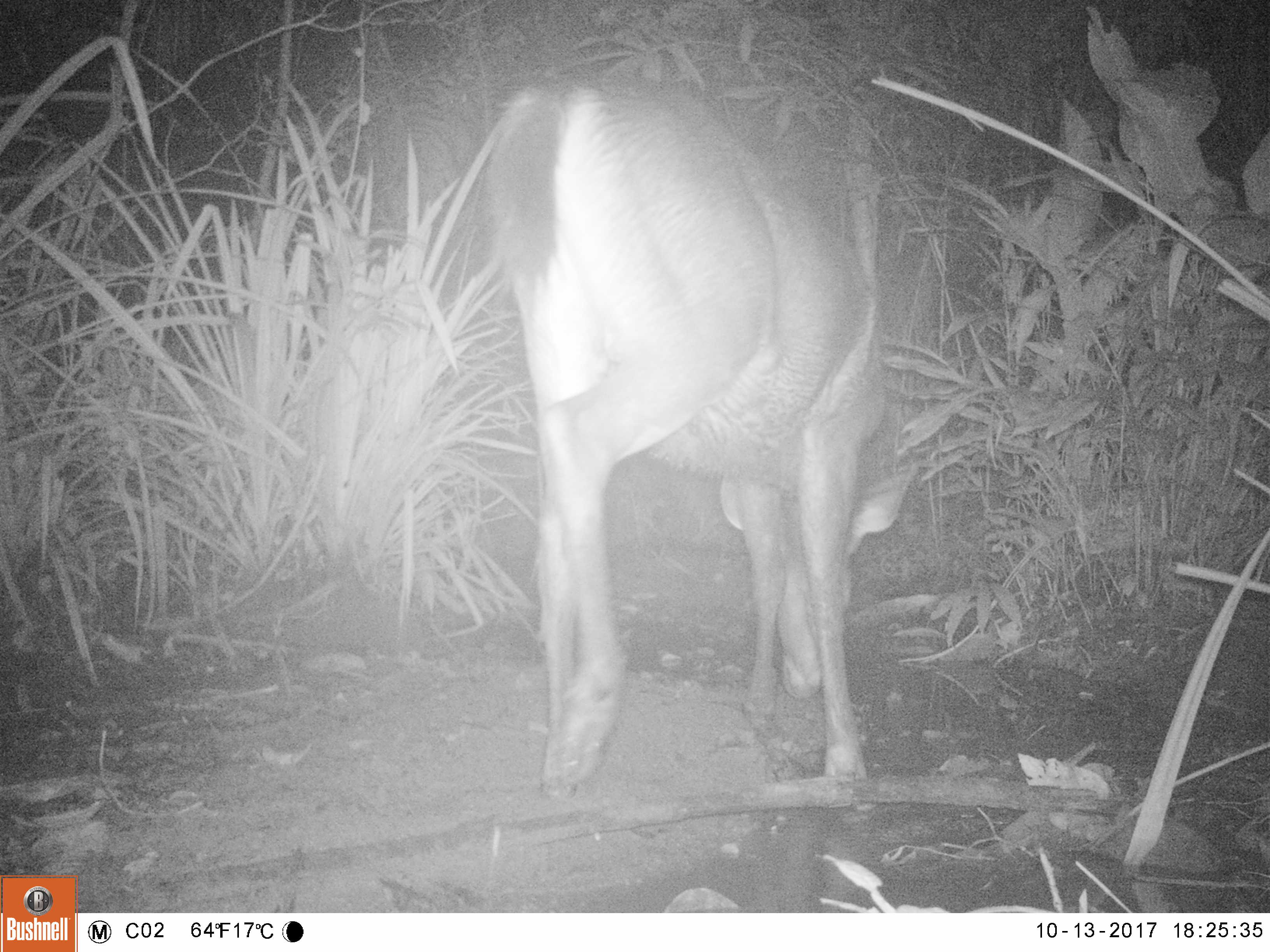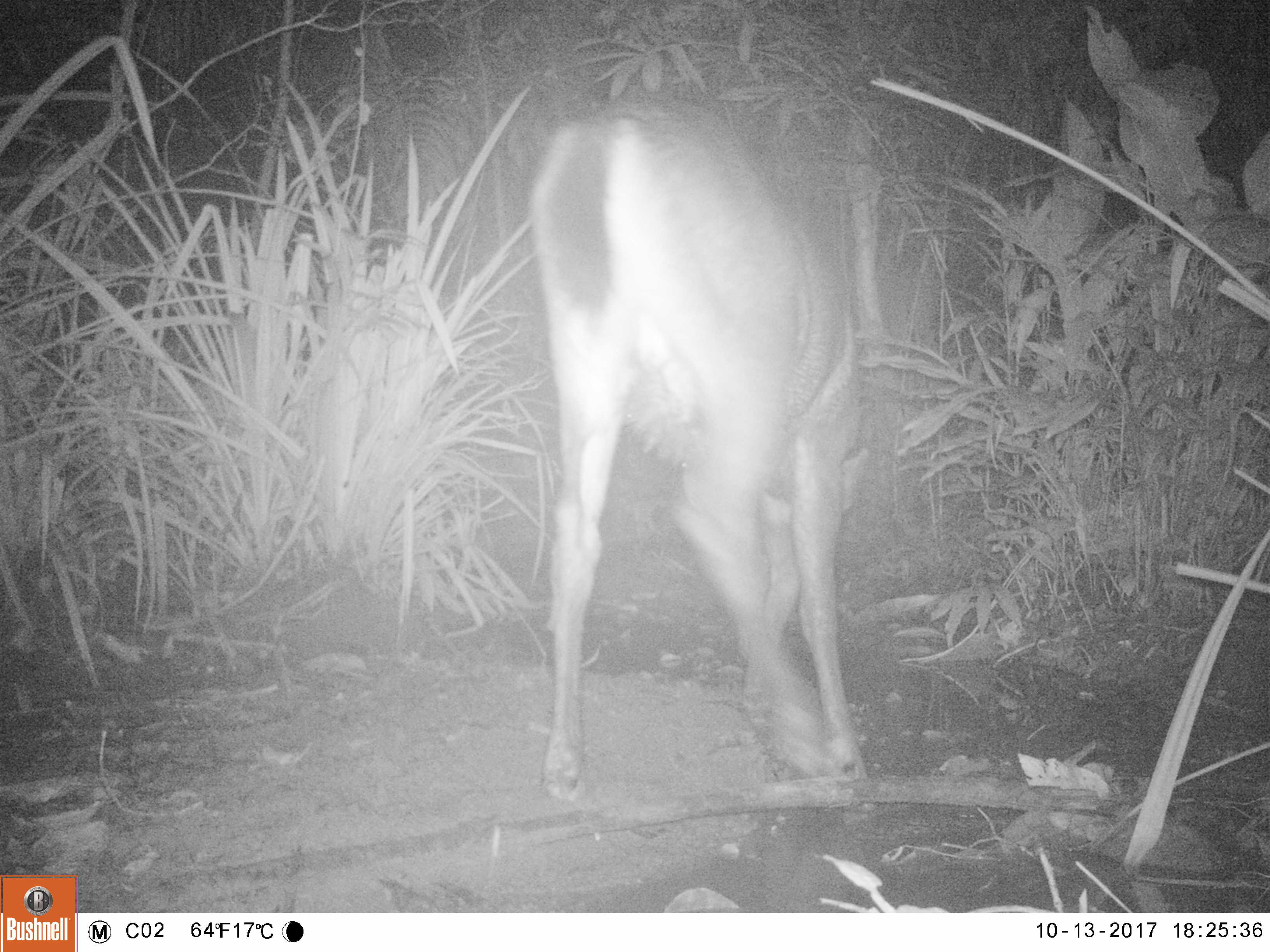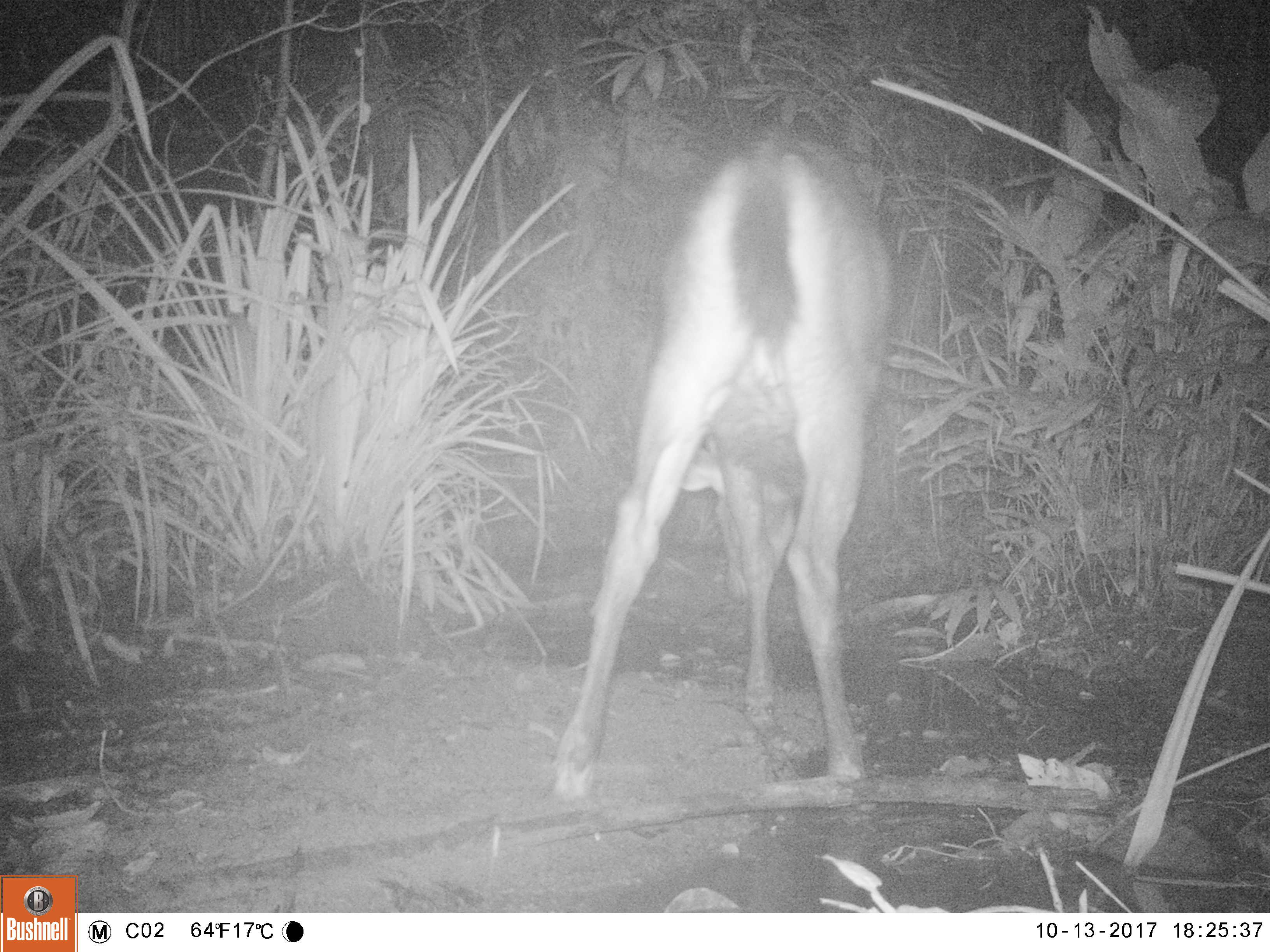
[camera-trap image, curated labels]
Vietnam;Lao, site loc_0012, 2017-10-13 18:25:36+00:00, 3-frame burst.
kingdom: Animalia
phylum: Chordata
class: Mammalia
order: Artiodactyla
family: Cervidae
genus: Rusa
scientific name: Rusa unicolor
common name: sambar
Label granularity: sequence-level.